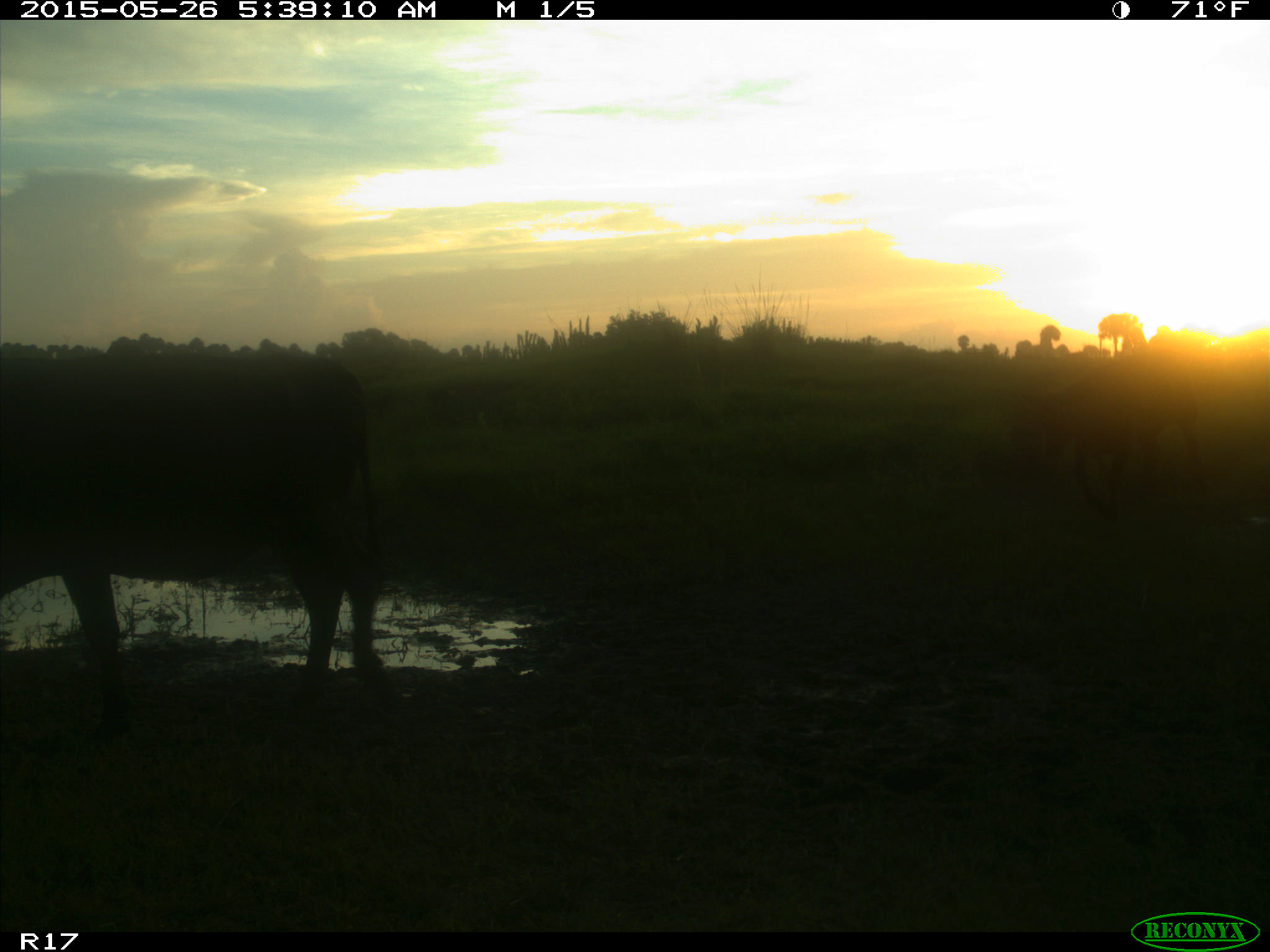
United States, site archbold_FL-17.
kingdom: Animalia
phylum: Chordata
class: Mammalia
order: Artiodactyla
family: Bovidae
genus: Bos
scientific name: Bos taurus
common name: domestic cow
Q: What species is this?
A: Bos taurus (domestic cow).